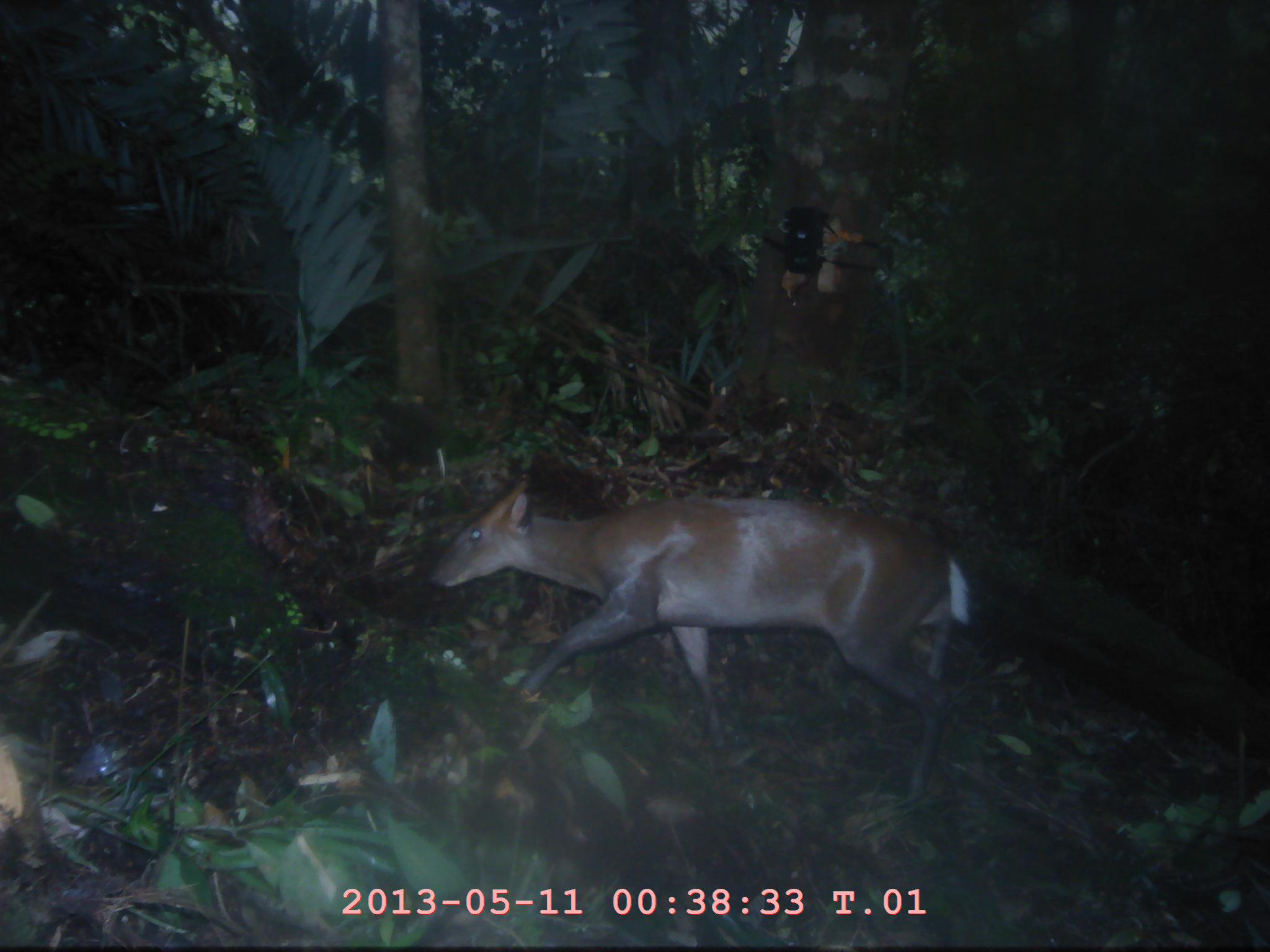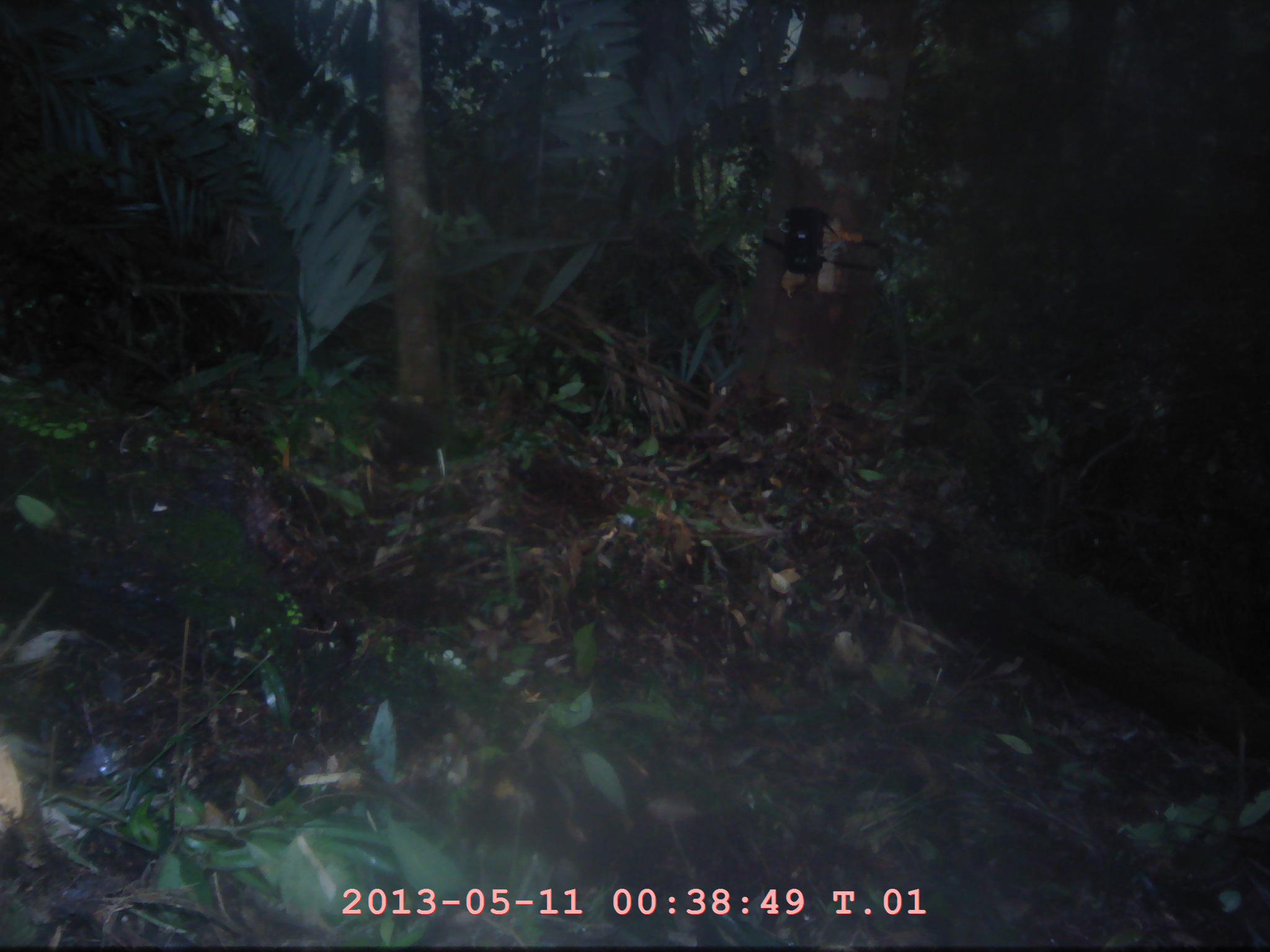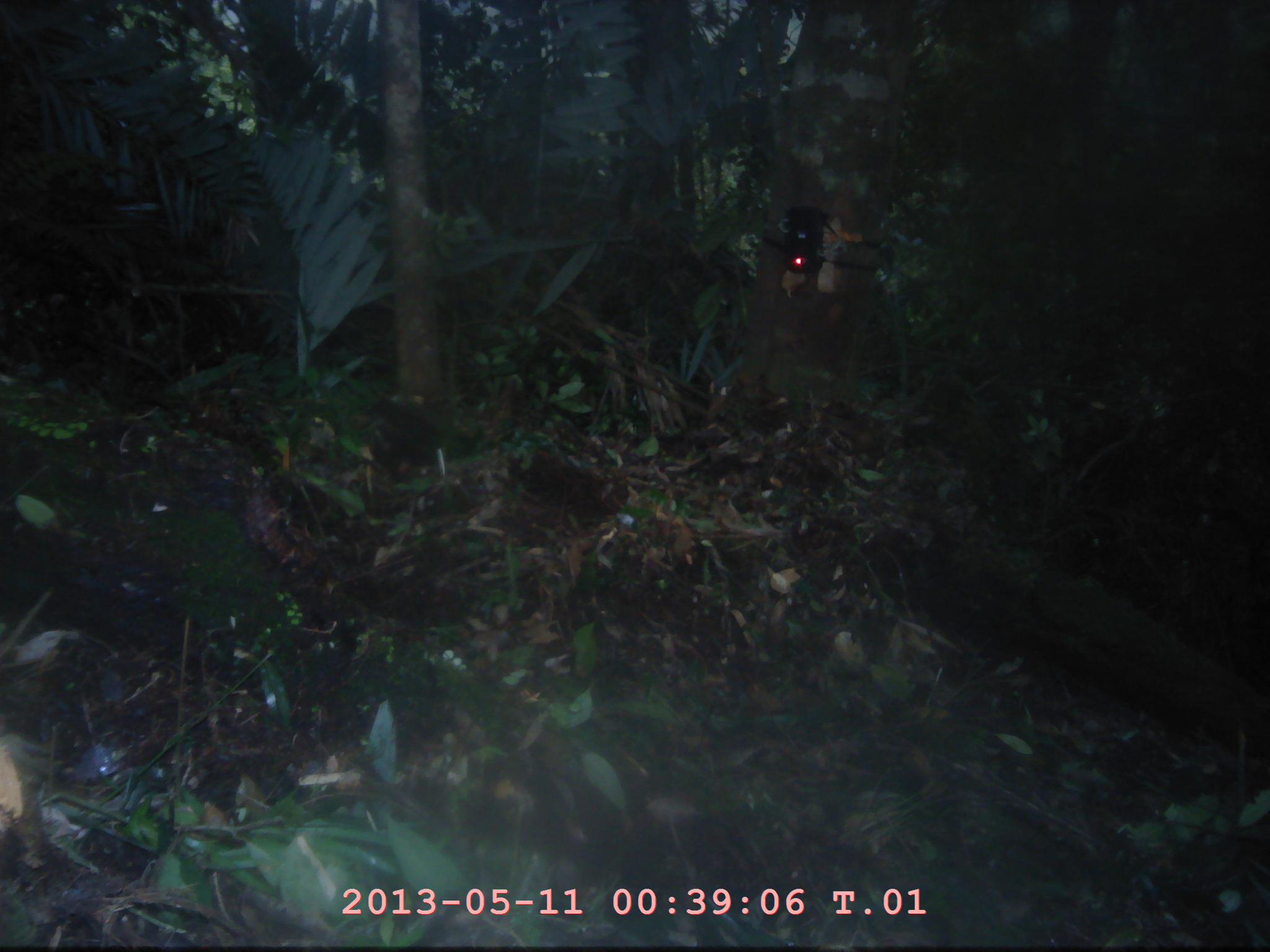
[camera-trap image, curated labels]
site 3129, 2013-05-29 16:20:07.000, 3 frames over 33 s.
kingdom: Animalia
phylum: Chordata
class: Mammalia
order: Artiodactyla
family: Cervidae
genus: Muntiacus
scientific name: Muntiacus muntjak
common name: southern red muntjac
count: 1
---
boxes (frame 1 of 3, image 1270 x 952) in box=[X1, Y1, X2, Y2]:
muntiacus muntjak: box=[423, 469, 971, 810]